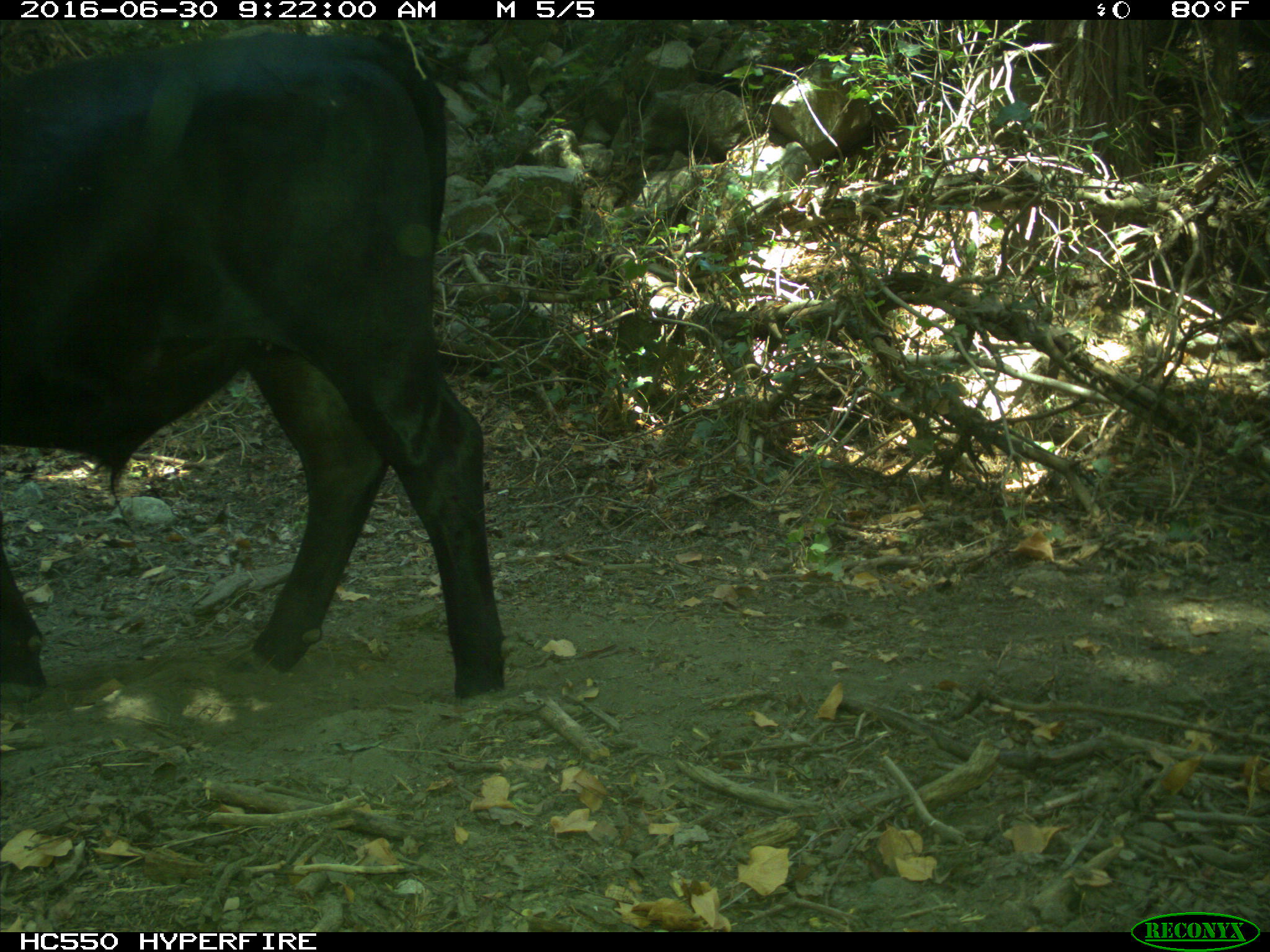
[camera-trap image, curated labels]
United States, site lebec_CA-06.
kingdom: Animalia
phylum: Chordata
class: Mammalia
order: Artiodactyla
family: Bovidae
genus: Bos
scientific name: Bos taurus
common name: domestic cow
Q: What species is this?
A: Bos taurus (domestic cow).